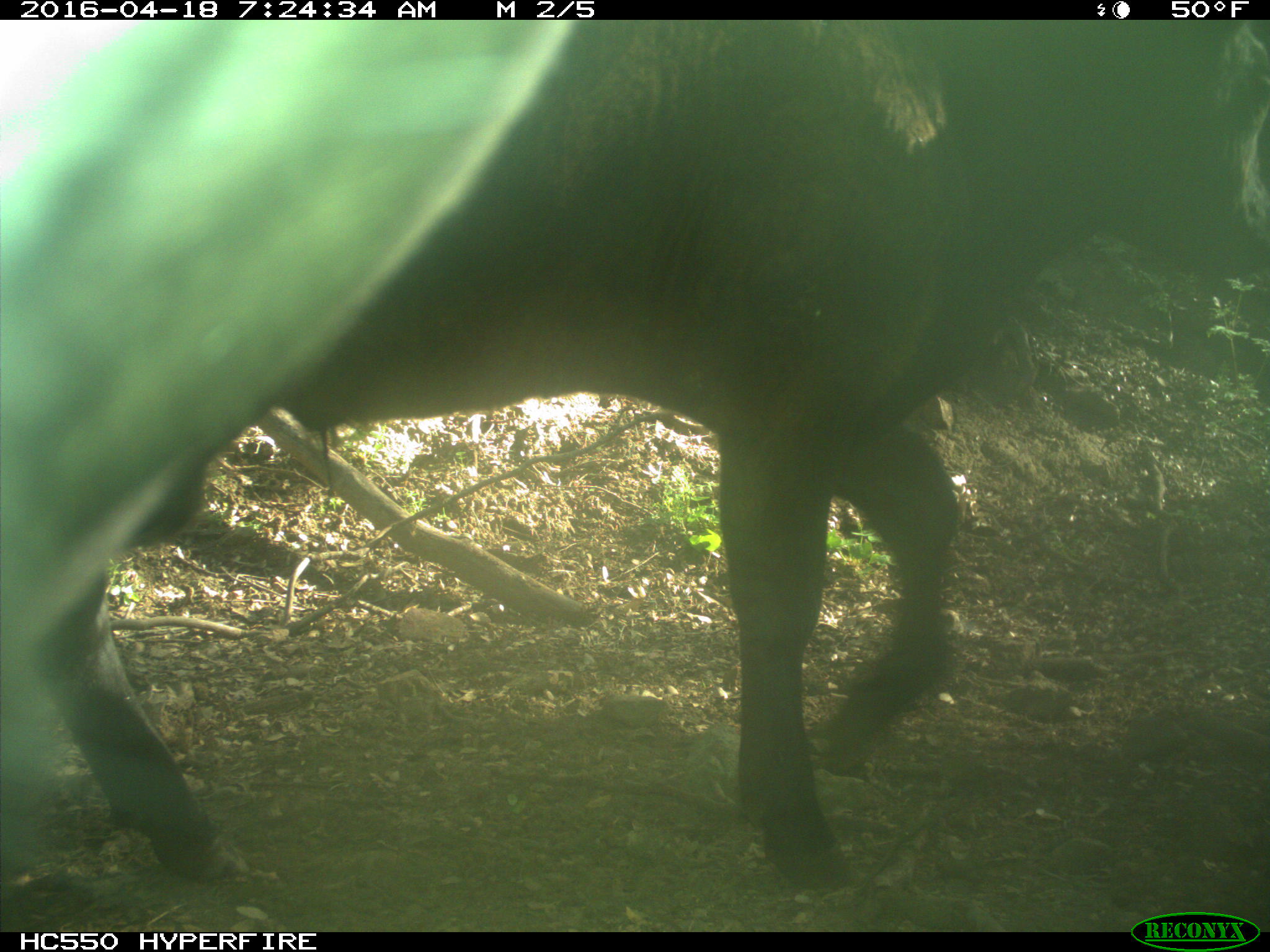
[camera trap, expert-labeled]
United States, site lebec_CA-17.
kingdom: Animalia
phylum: Chordata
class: Mammalia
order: Artiodactyla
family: Bovidae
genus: Bos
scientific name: Bos taurus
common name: domestic cow